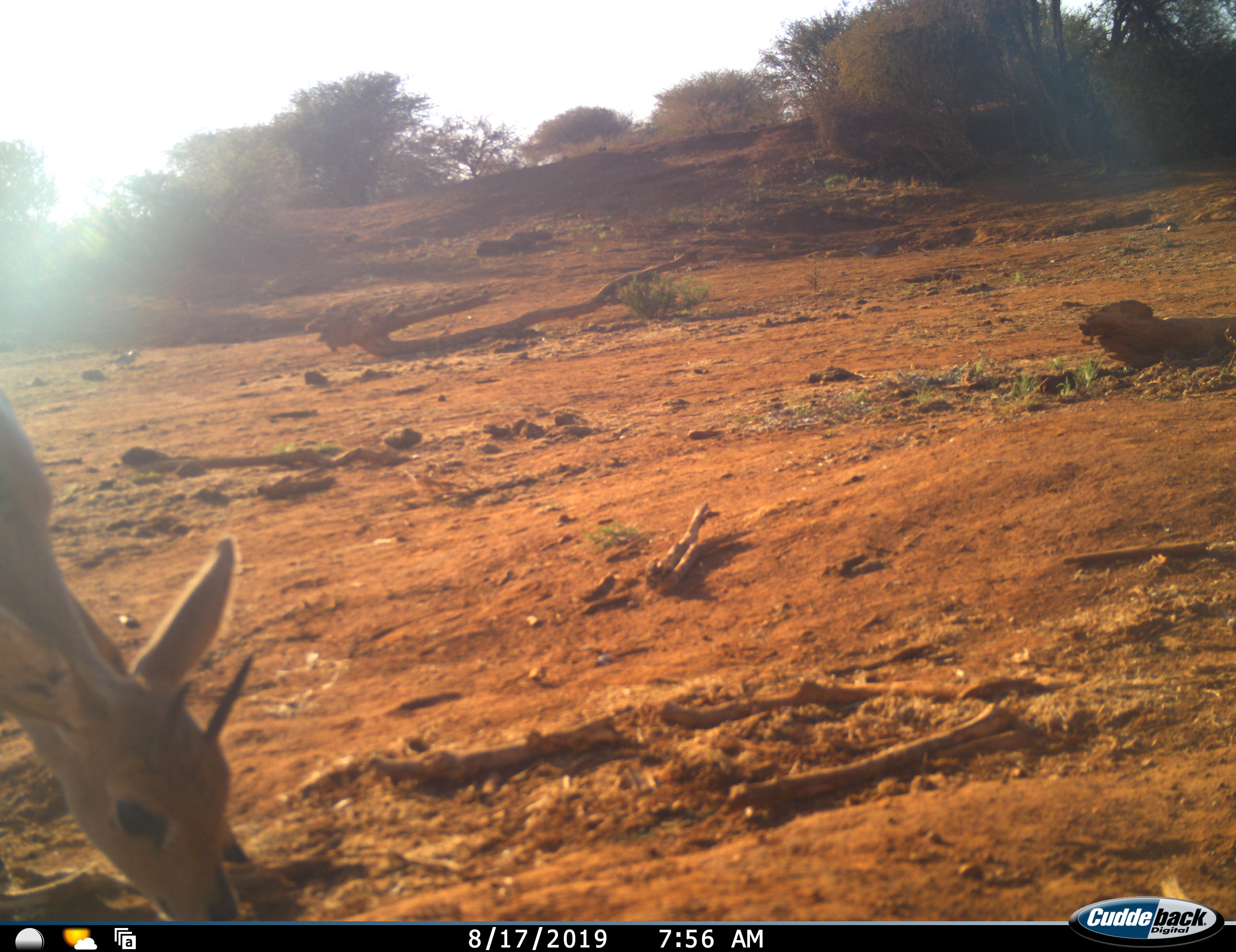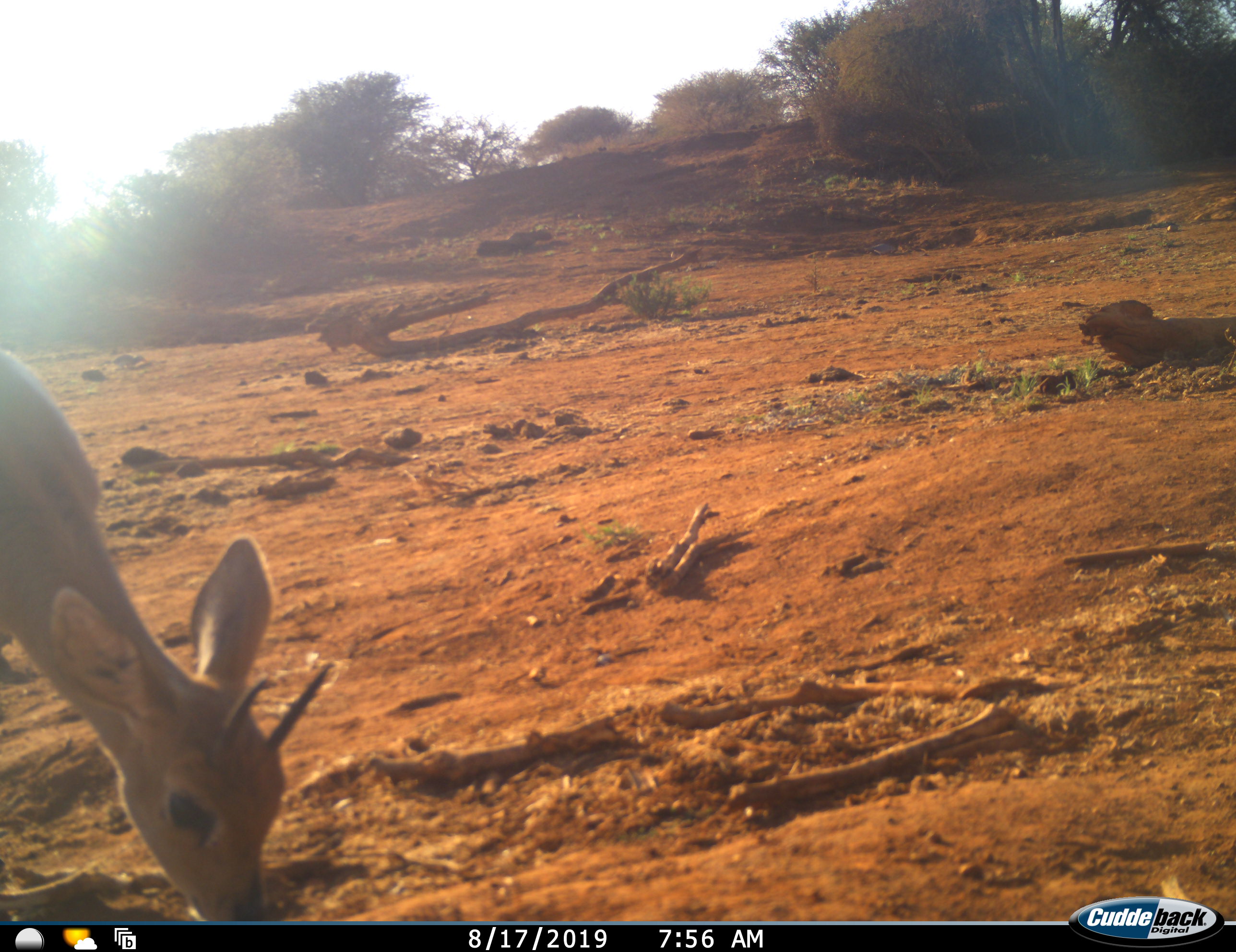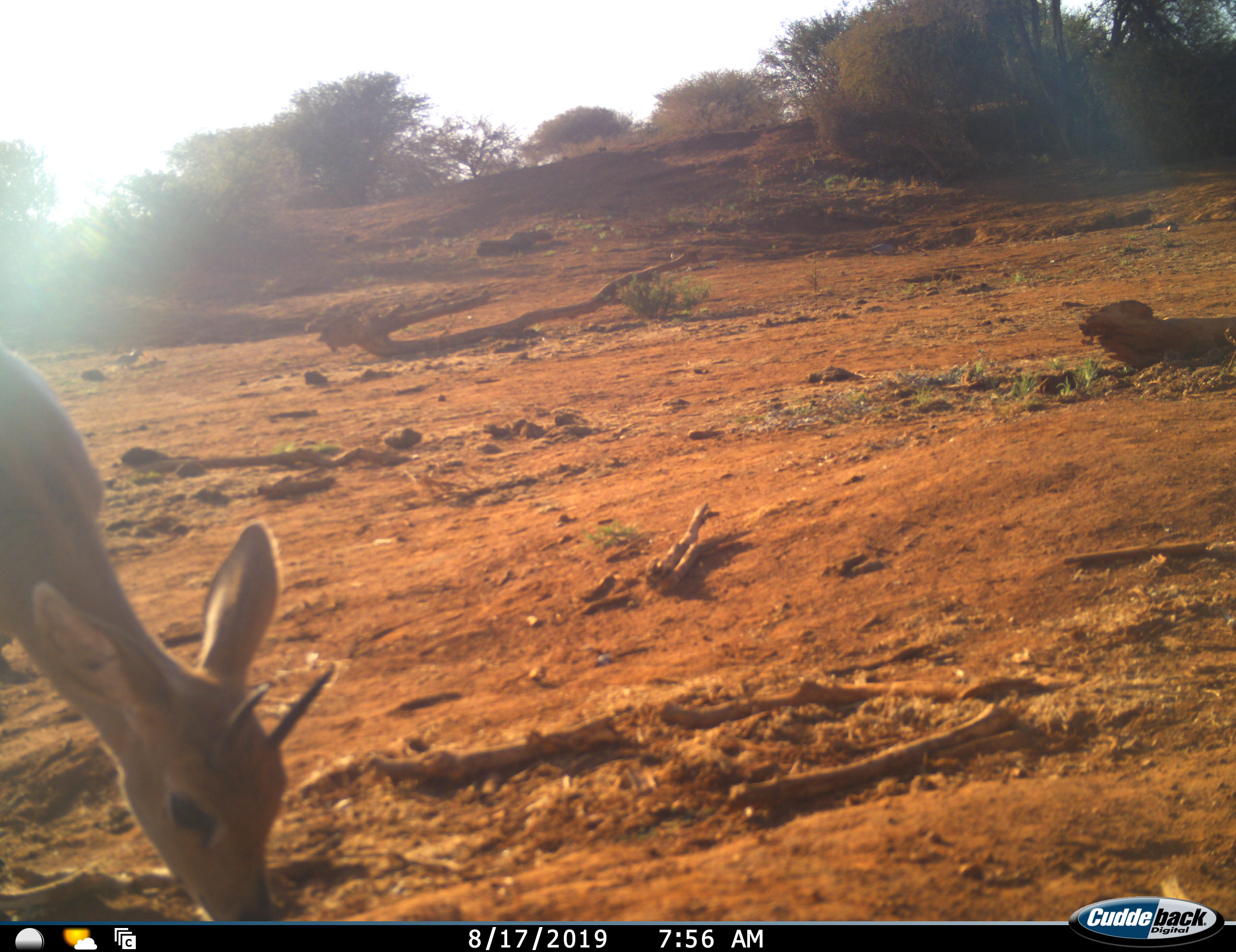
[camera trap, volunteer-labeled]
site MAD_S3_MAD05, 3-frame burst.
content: unidentified animal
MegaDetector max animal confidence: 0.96